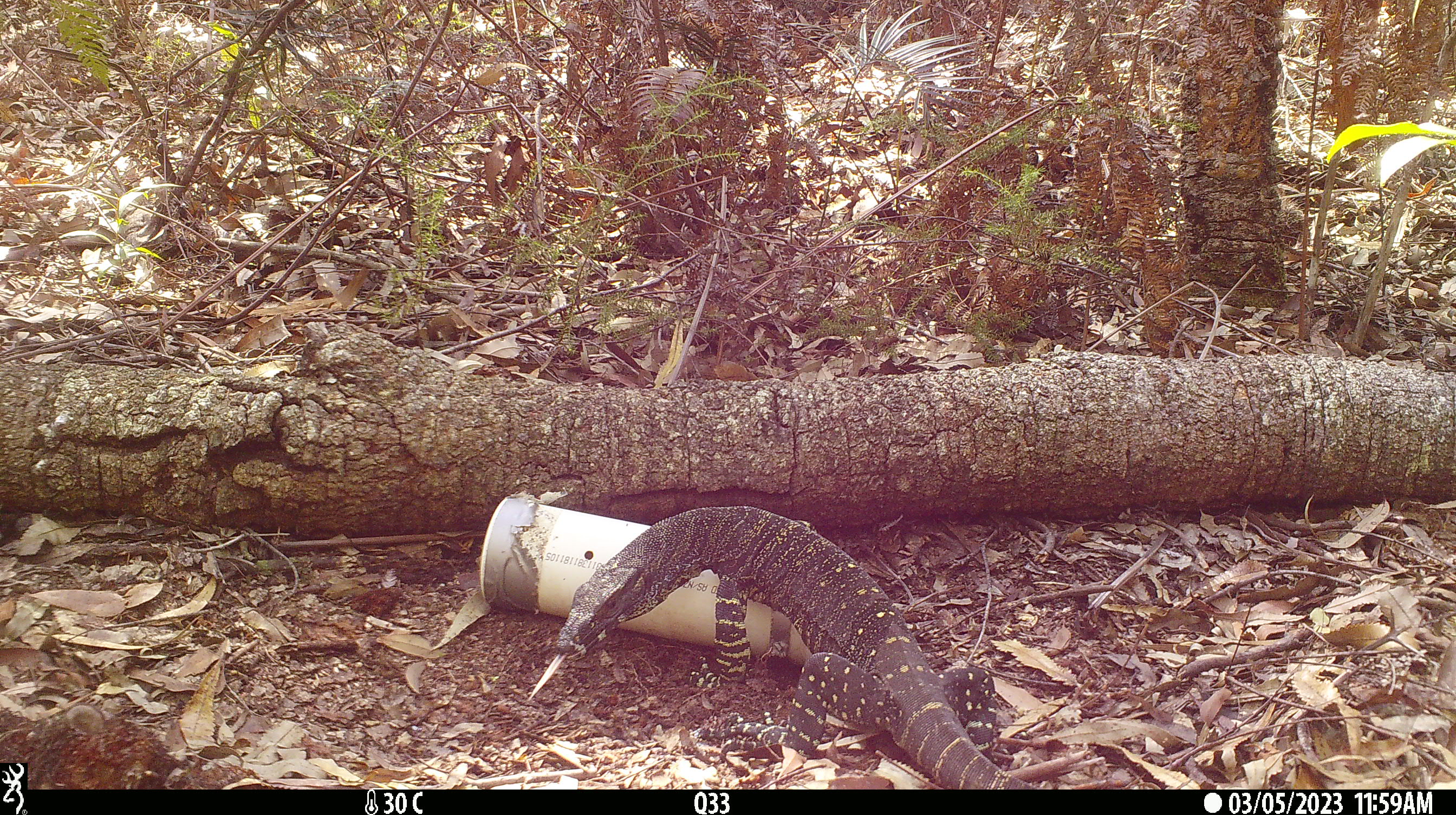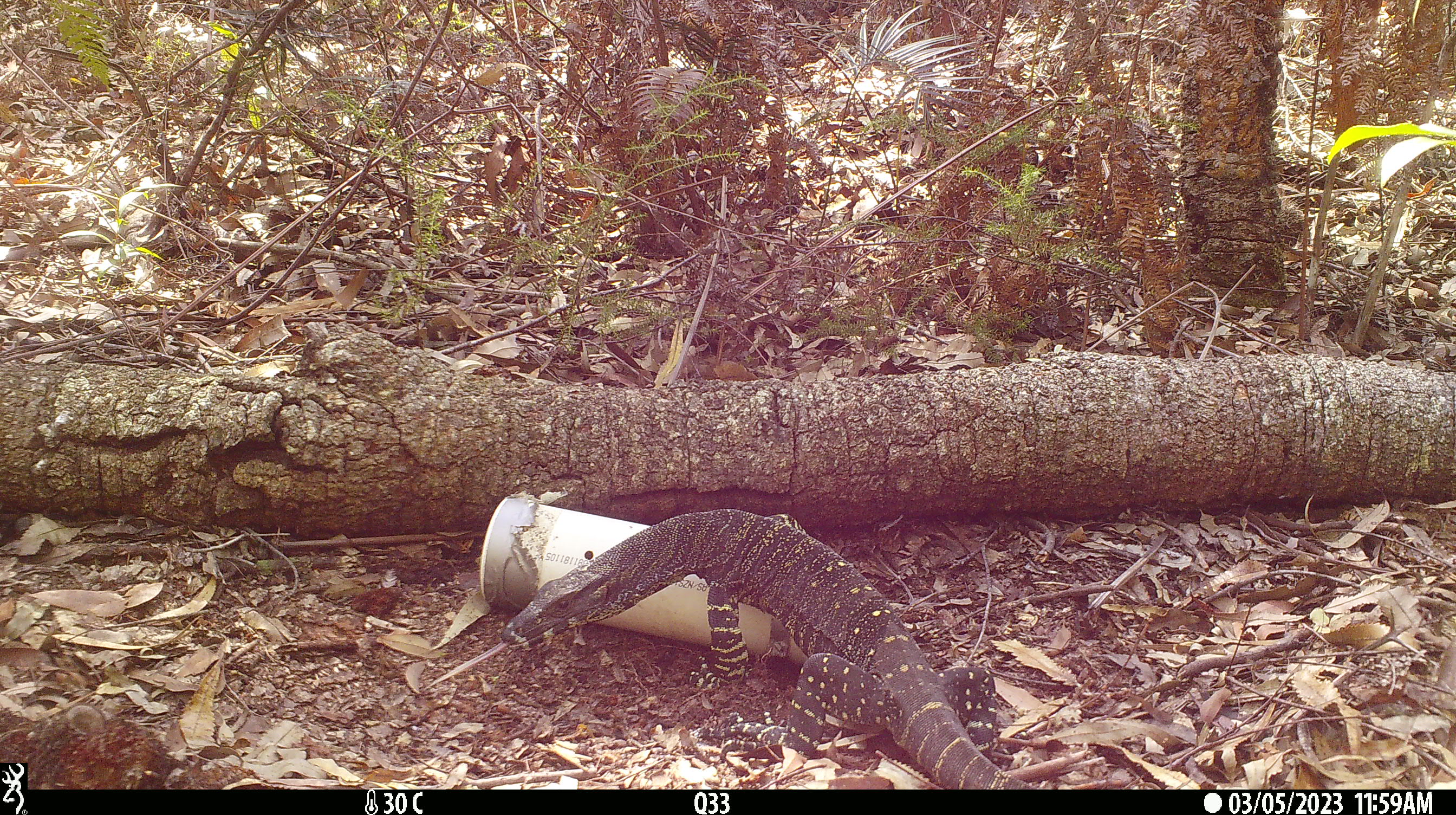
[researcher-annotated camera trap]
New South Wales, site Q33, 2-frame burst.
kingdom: Animalia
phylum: Chordata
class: Reptilia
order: Squamata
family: Varanidae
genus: Varanus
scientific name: Varanus varius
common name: lace monitor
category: goanna